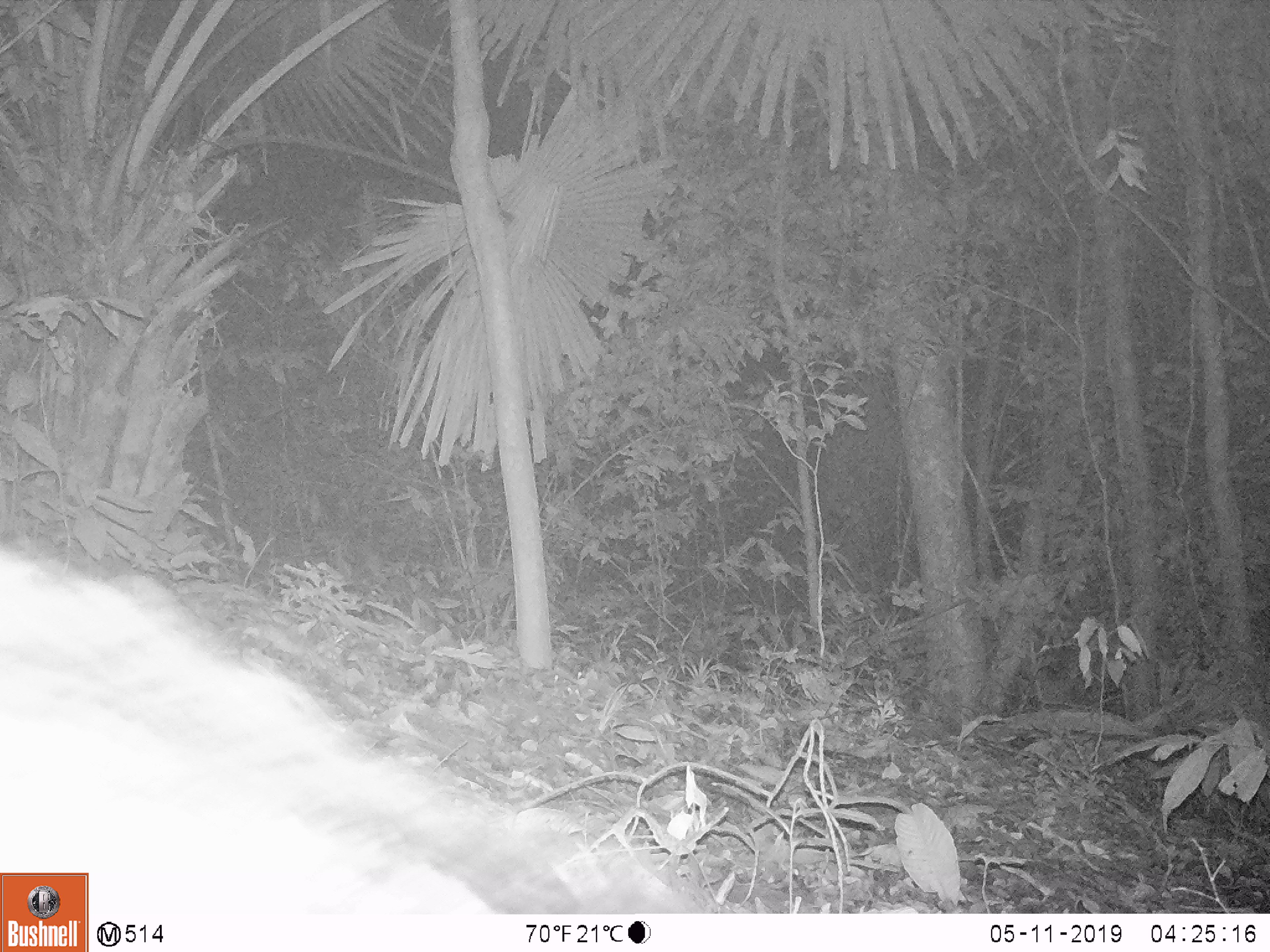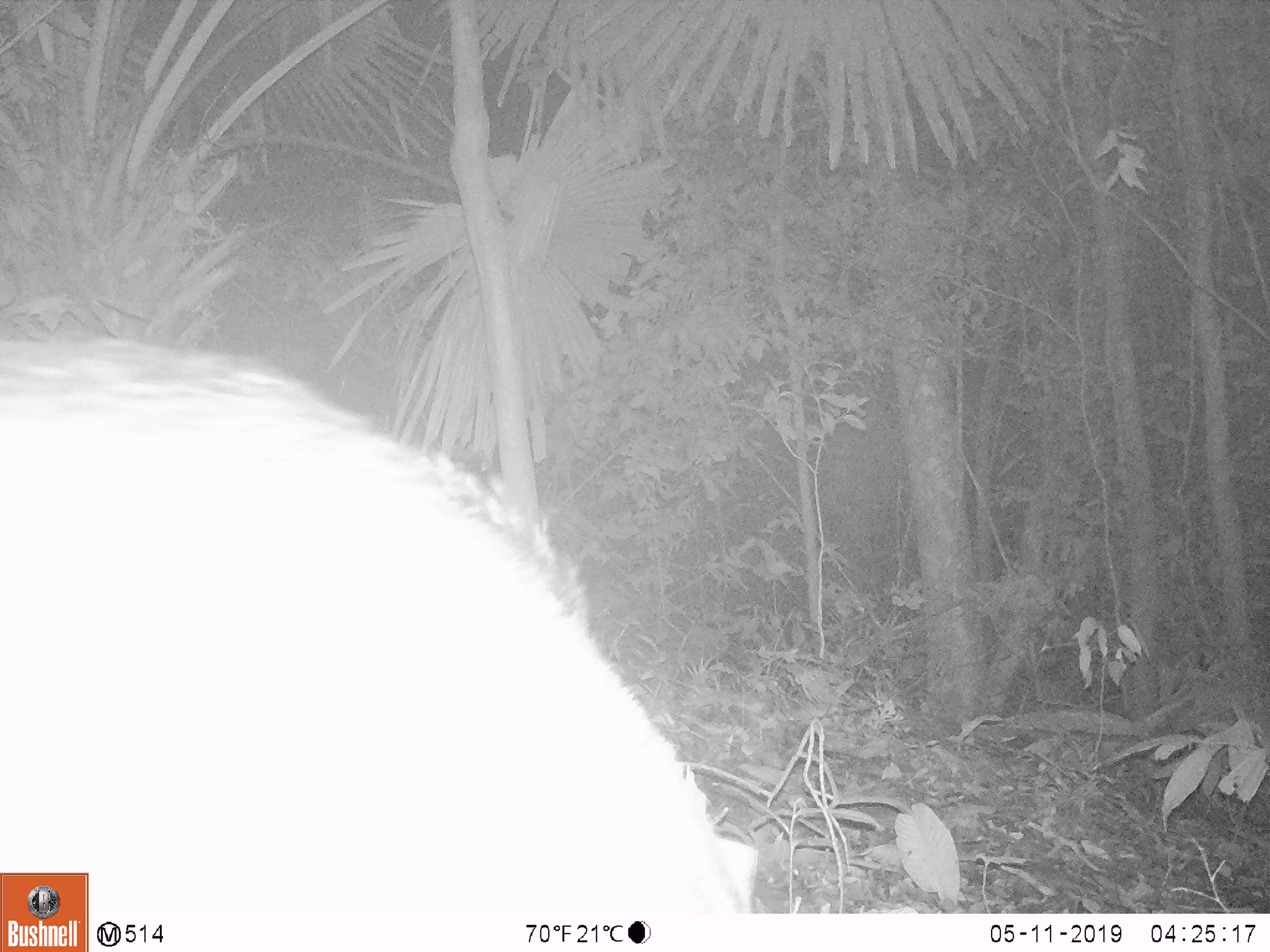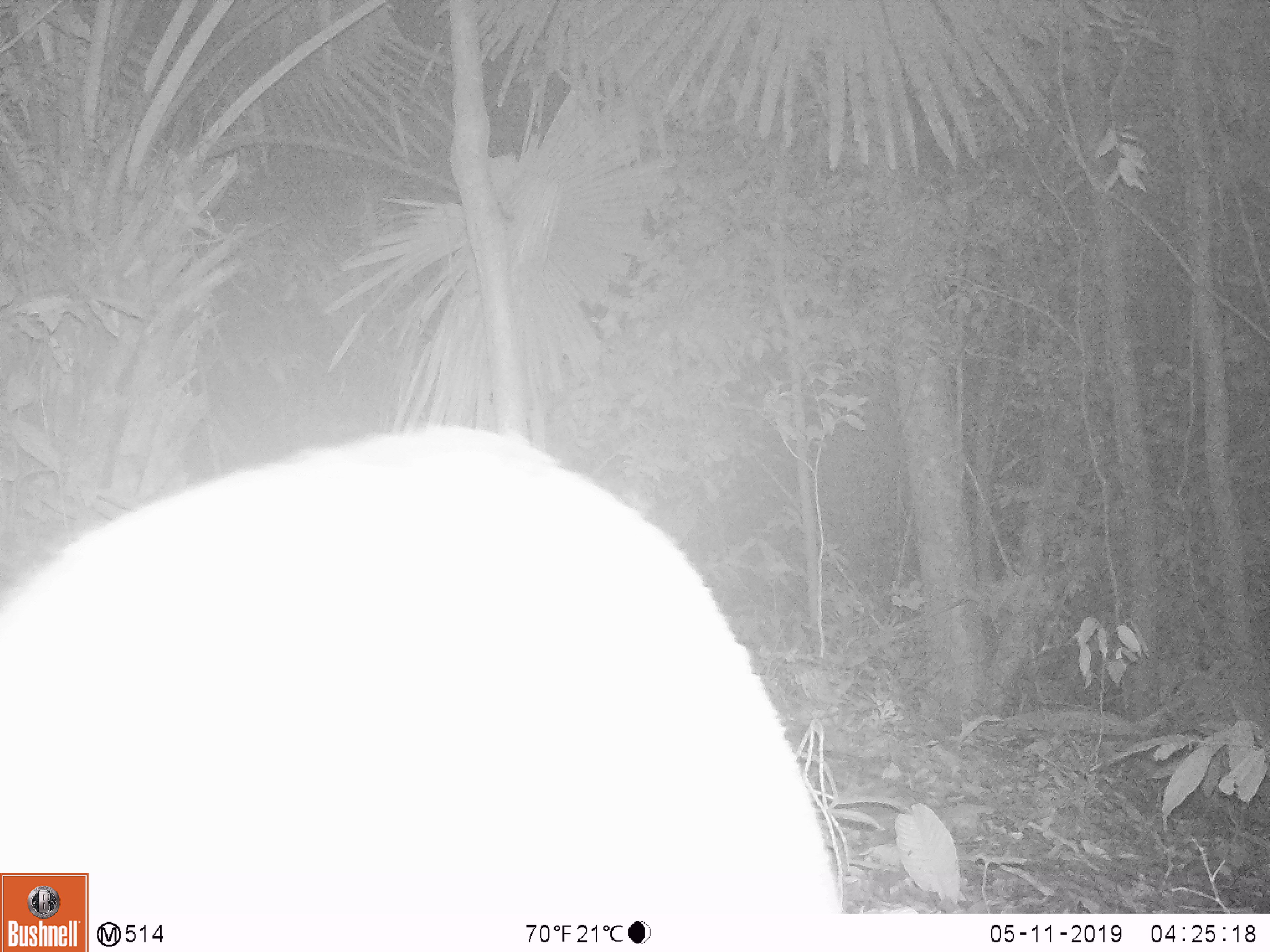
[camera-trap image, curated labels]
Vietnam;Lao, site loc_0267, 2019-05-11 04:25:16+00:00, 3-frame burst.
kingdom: Animalia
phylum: Chordata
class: Mammalia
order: Artiodactyla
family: Suidae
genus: Sus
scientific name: Sus scrofa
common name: eurasian wild pig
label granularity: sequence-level